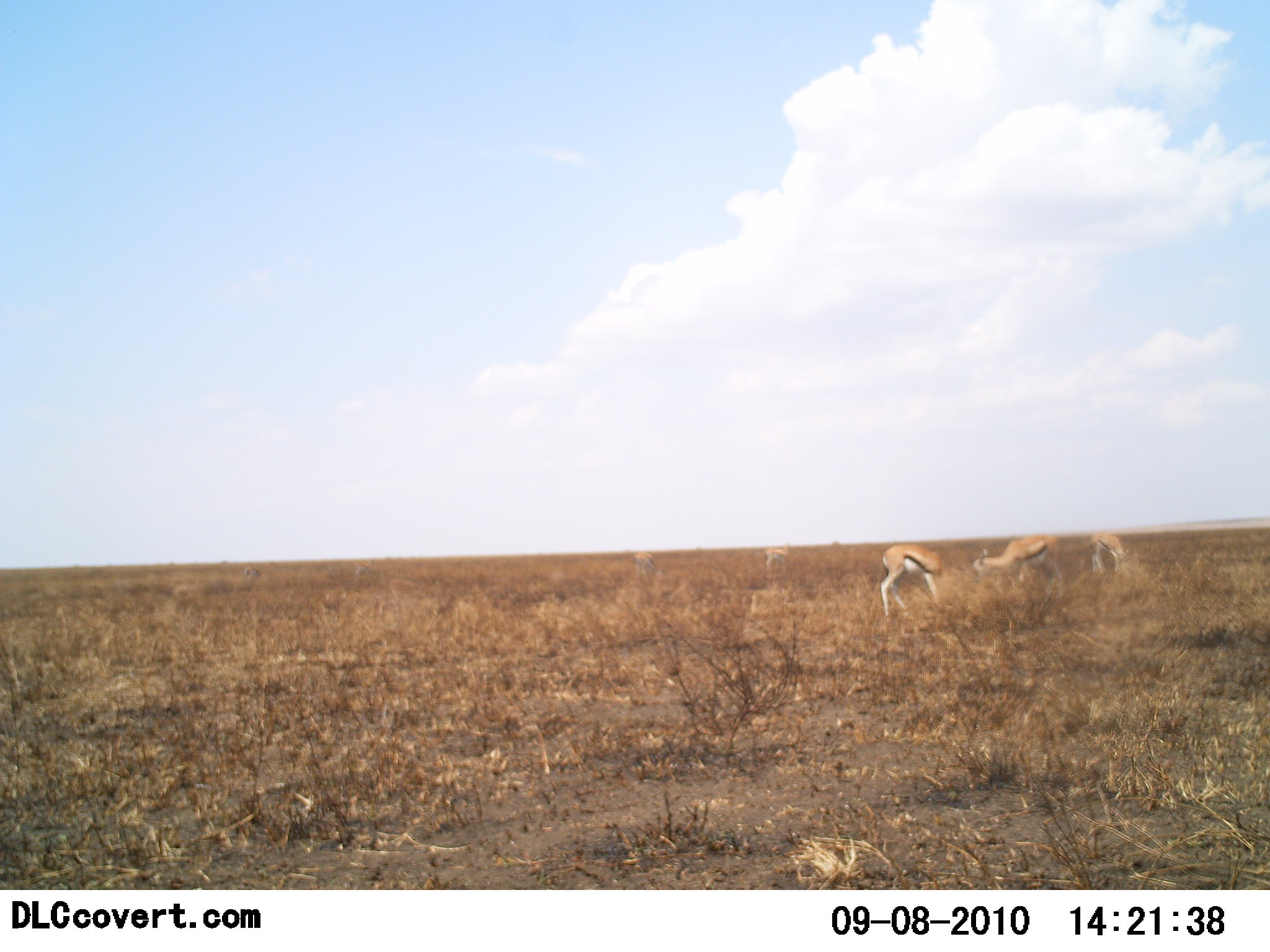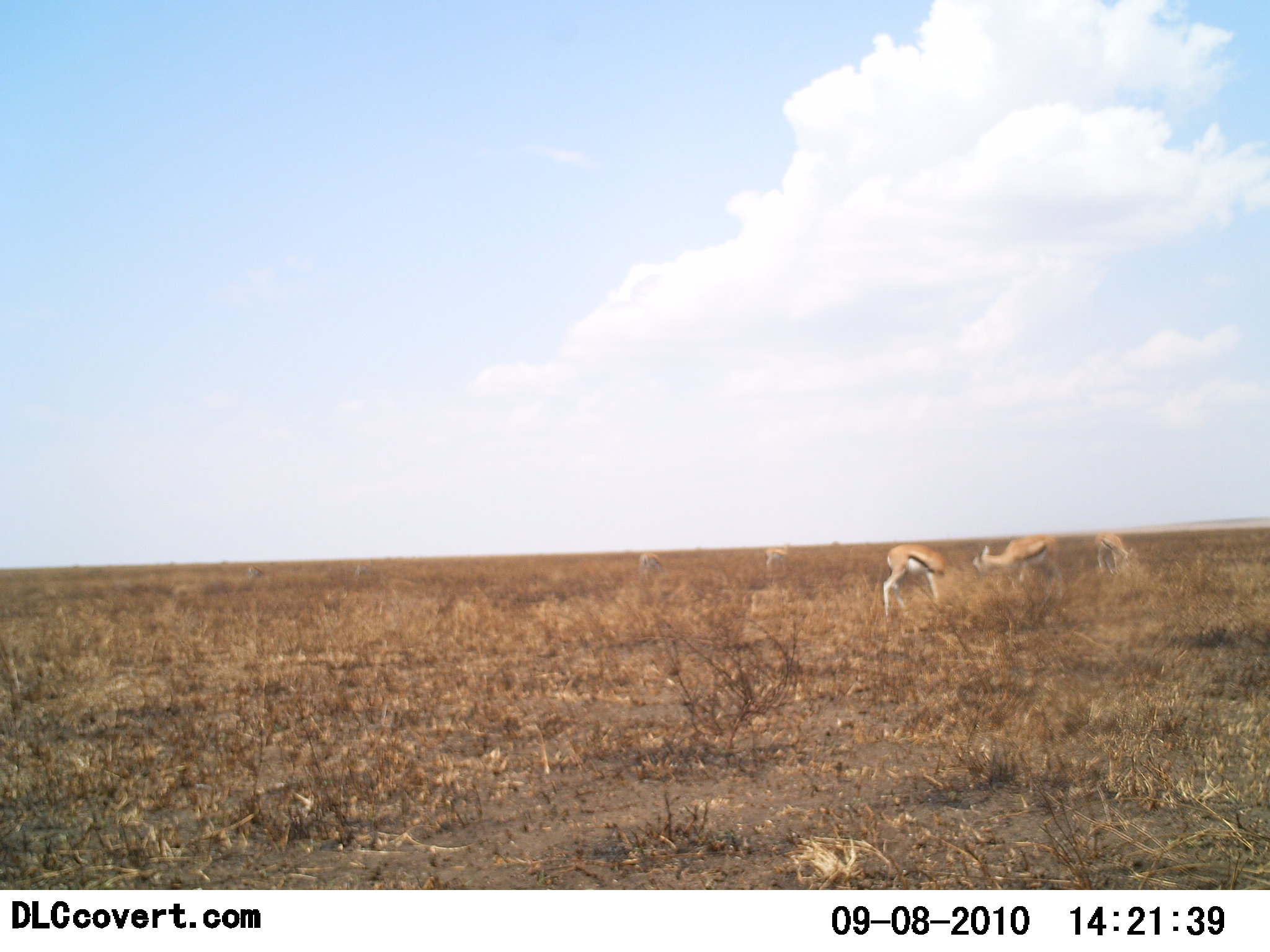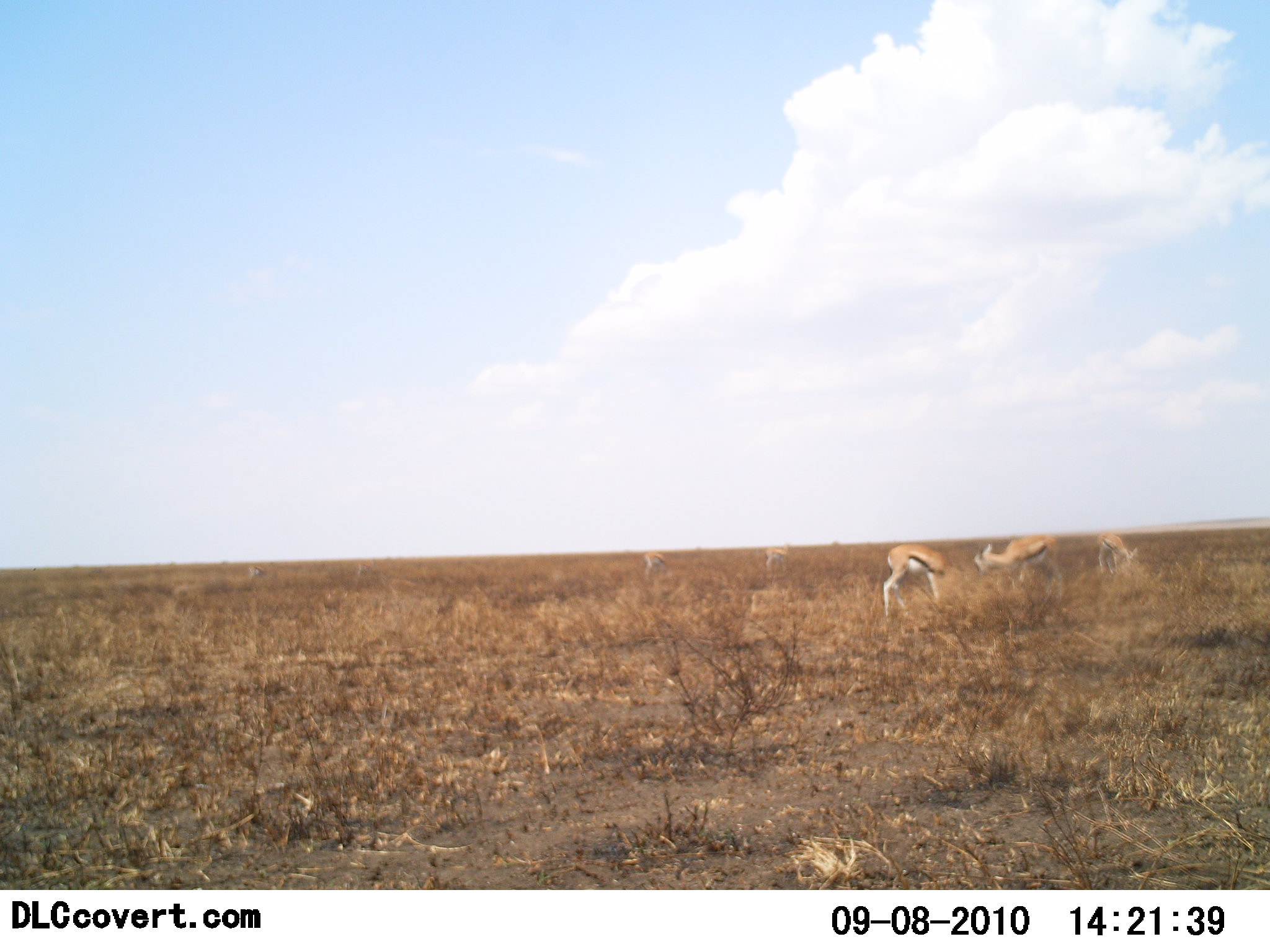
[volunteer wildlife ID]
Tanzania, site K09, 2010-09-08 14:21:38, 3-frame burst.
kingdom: Animalia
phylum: Chordata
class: Mammalia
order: Artiodactyla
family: Bovidae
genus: Eudorcas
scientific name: Eudorcas thomsonii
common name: thomson's gazelle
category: gazellethomsons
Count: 5.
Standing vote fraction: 38%.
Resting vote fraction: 0%.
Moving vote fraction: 8%.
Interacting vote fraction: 0%.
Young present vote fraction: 0%.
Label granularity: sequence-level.